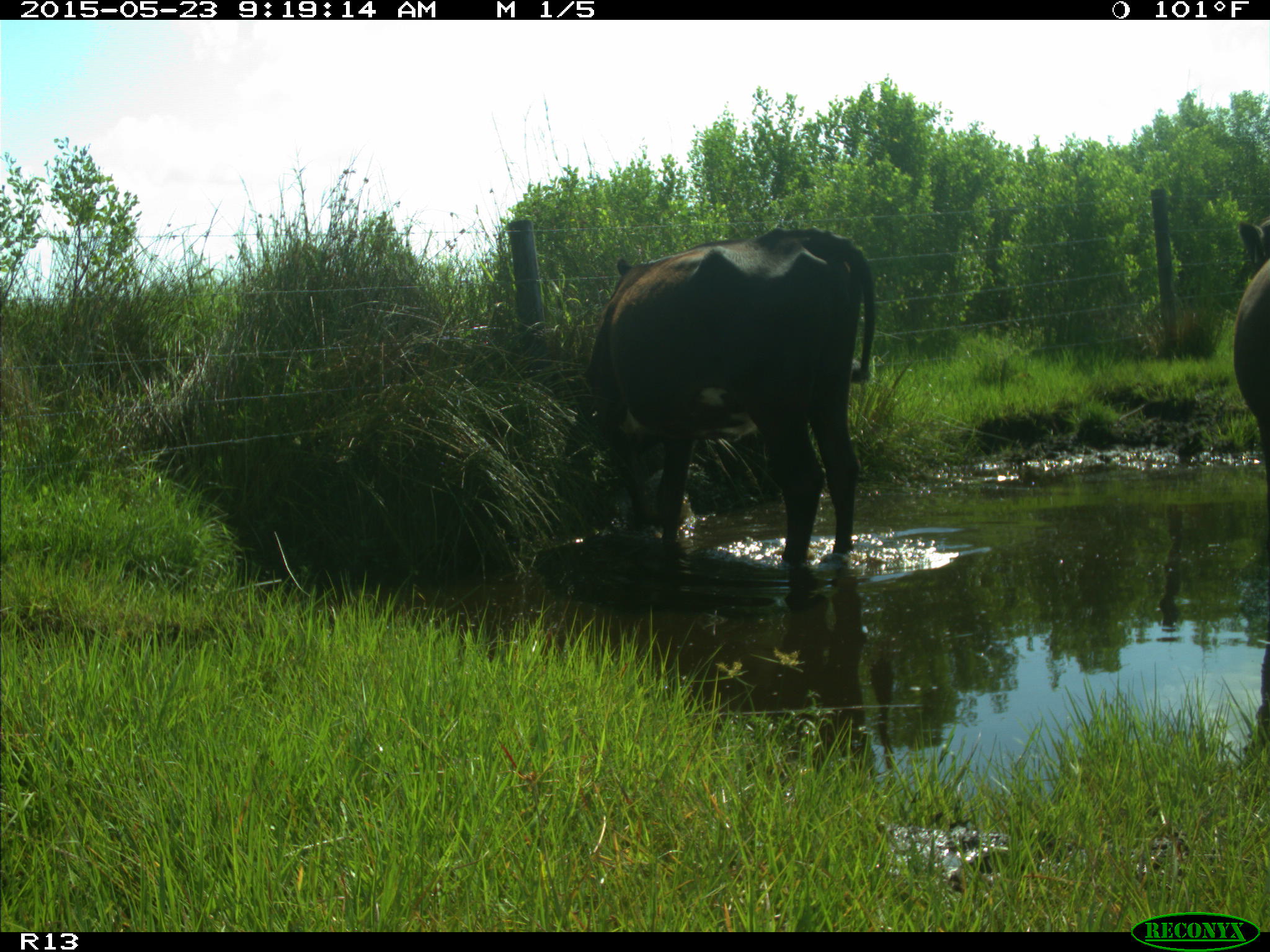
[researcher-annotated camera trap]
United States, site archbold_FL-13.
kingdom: Animalia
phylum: Chordata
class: Mammalia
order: Artiodactyla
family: Bovidae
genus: Bos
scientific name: Bos taurus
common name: domestic cow